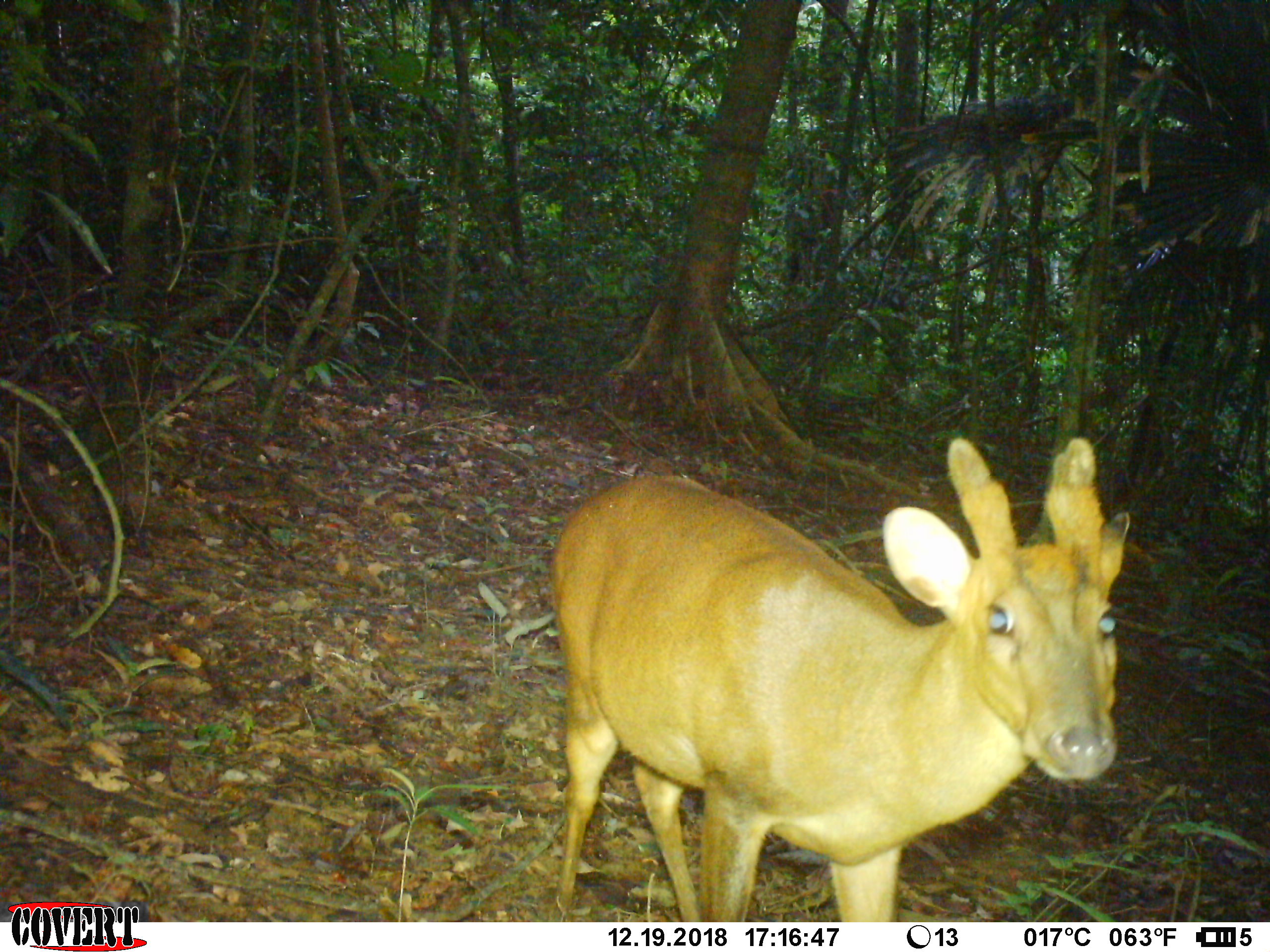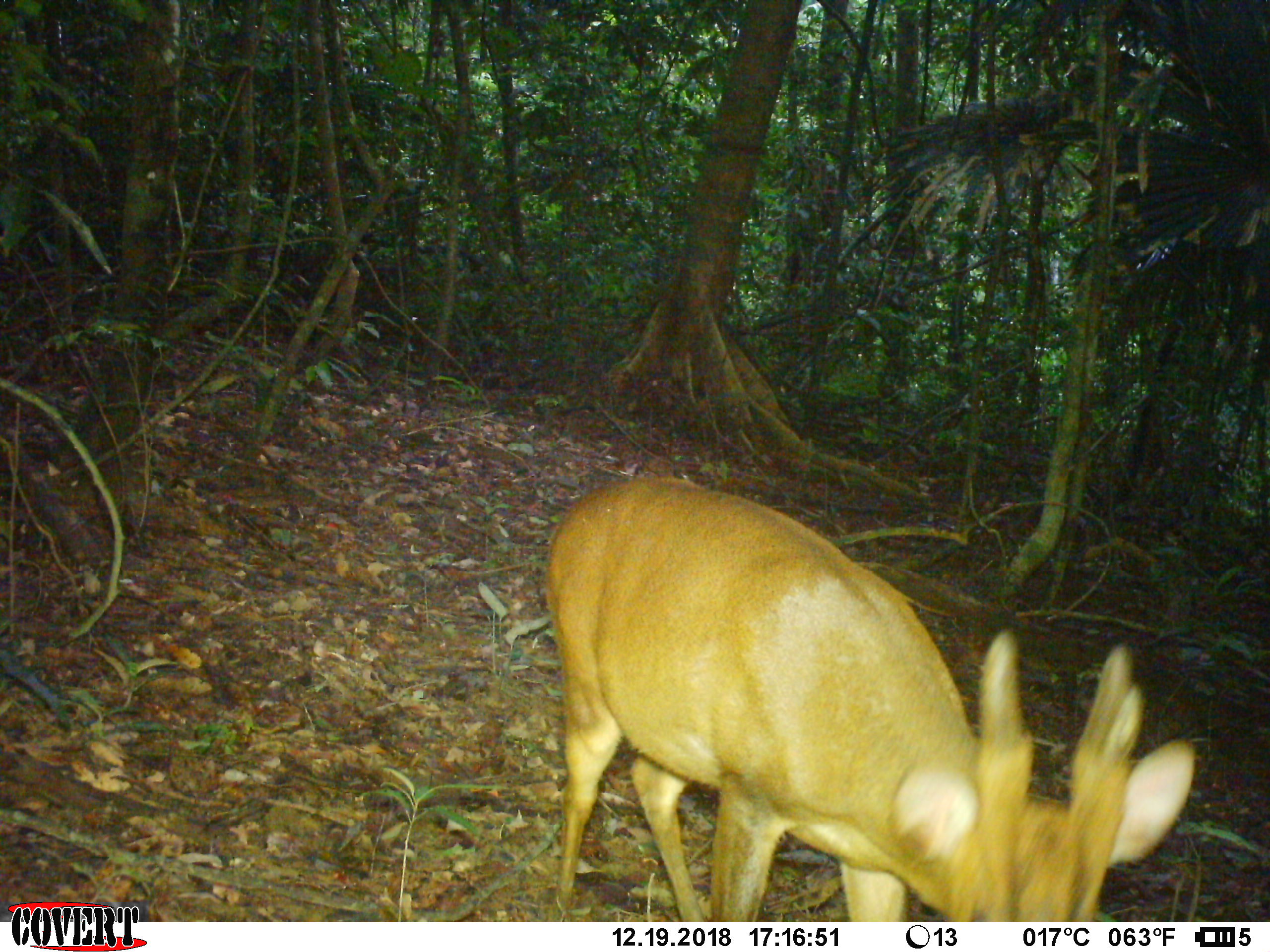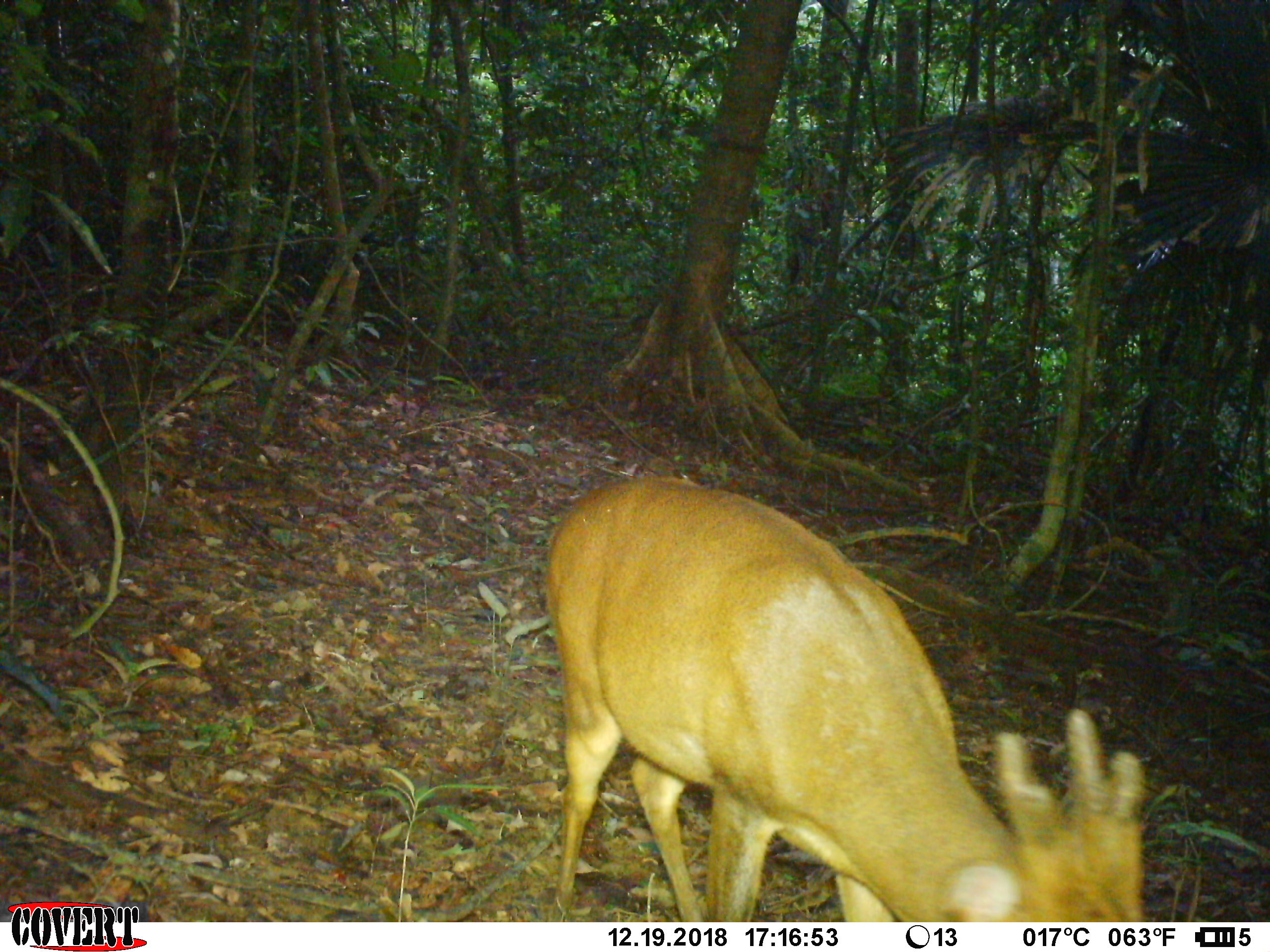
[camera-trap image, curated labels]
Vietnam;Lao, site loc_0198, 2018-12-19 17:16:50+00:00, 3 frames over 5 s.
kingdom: Animalia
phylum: Chordata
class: Mammalia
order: Artiodactyla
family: Cervidae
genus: Muntiacus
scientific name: Muntiacus vuquangensis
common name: large-antlered muntjac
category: large antlered muntjac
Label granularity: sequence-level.